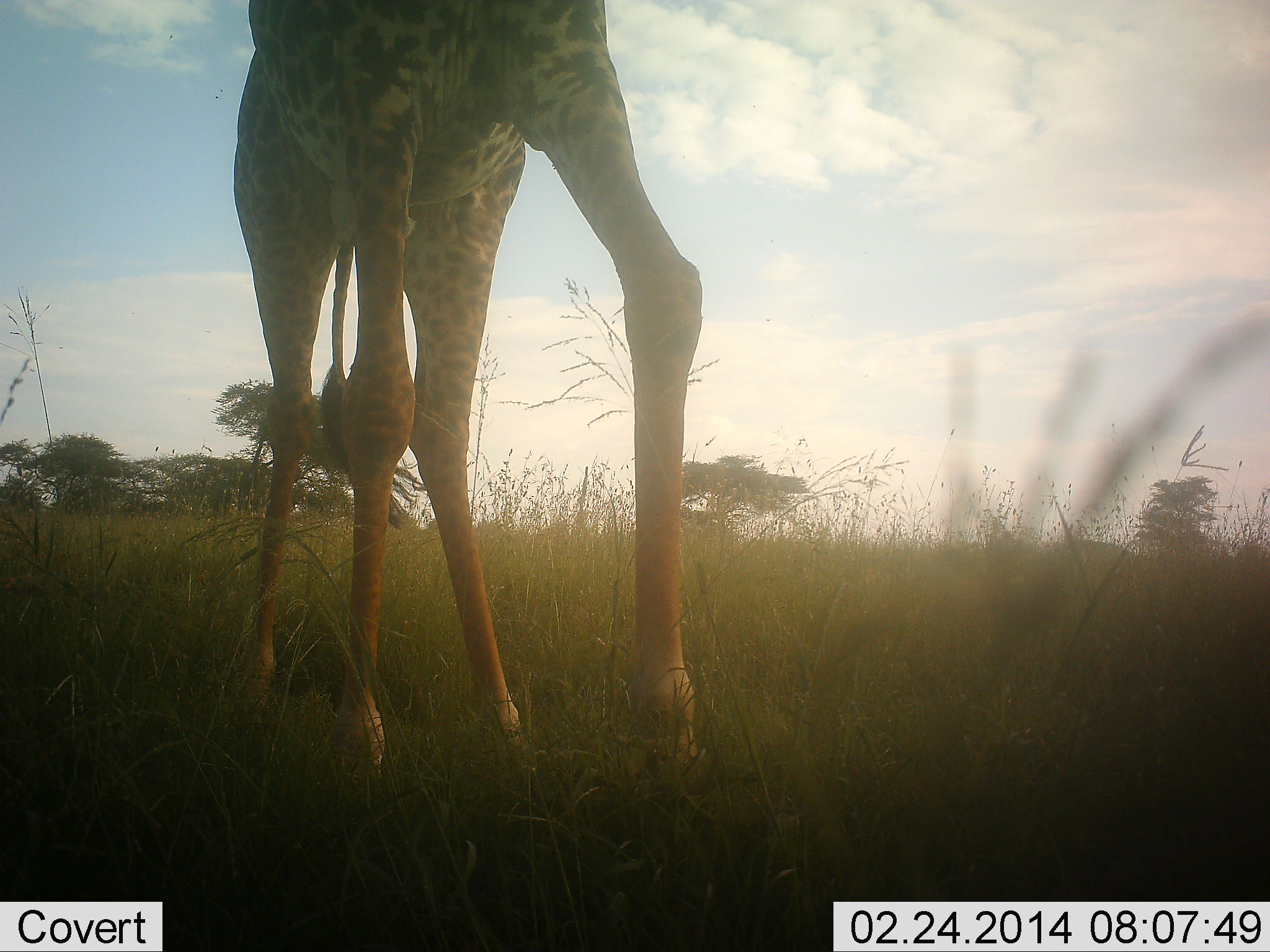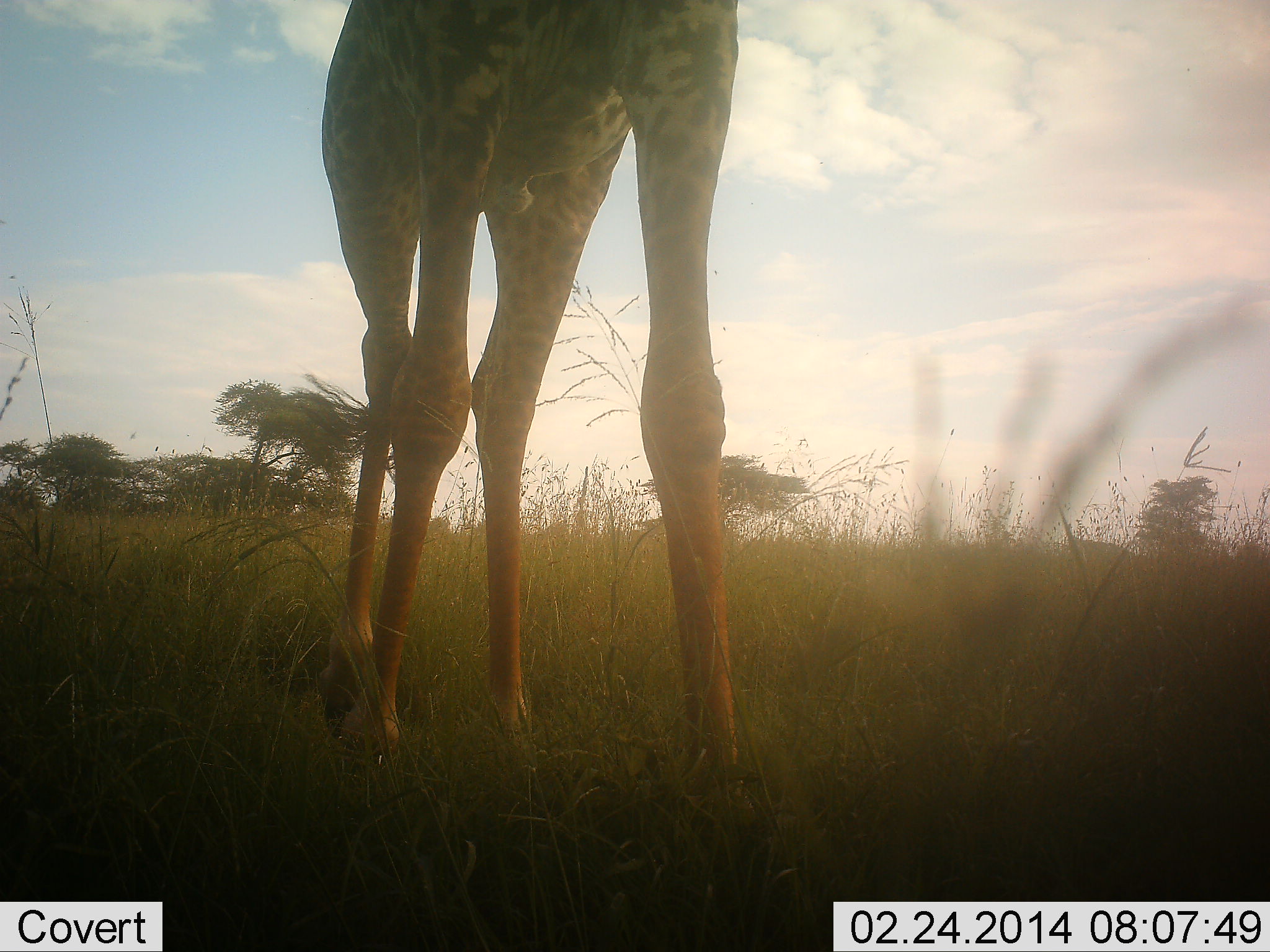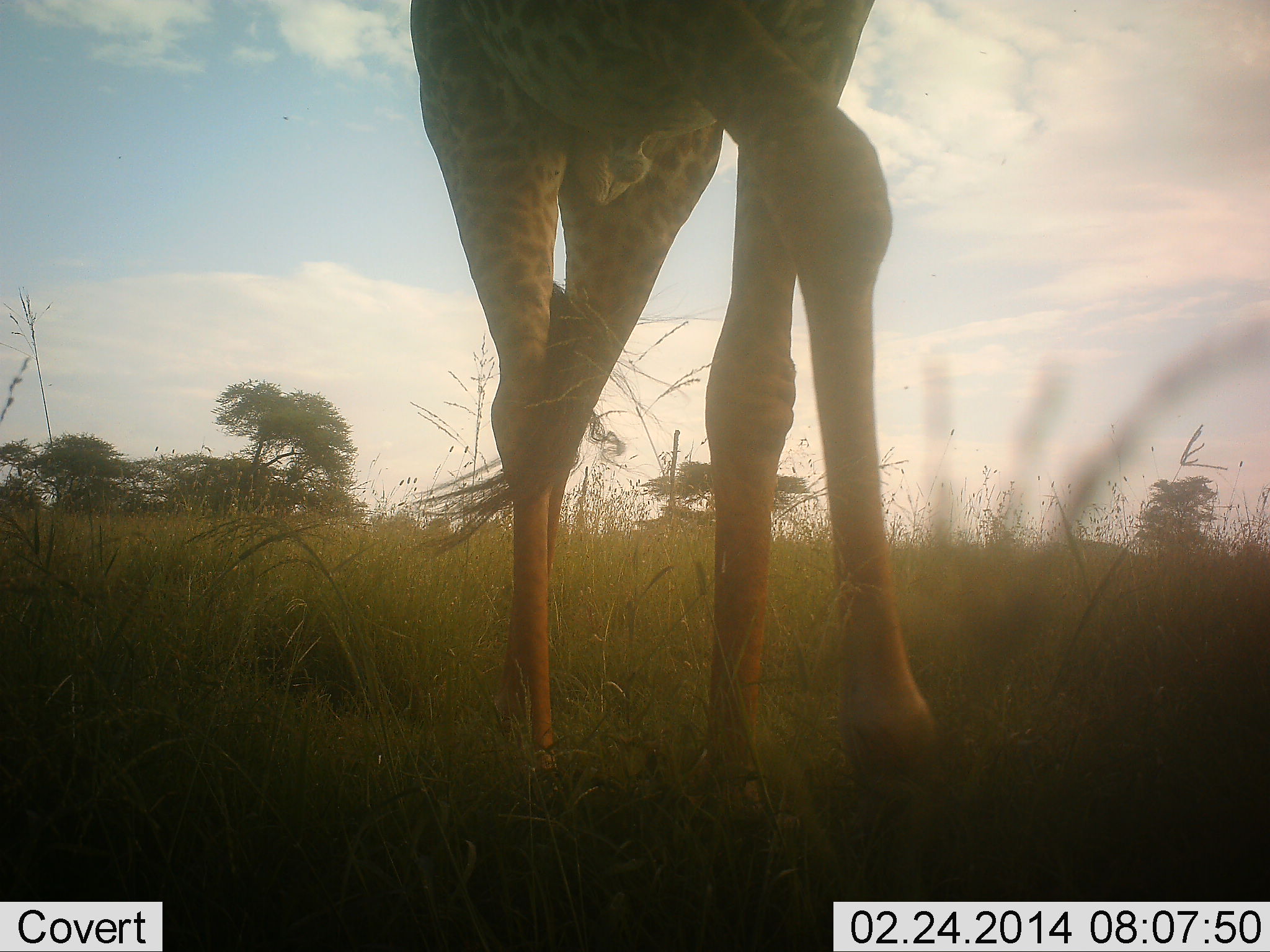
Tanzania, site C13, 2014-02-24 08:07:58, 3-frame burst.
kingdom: Animalia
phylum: Chordata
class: Mammalia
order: Artiodactyla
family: Giraffidae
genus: Giraffa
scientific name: Giraffa camelopardalis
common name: giraffe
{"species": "giraffe (Giraffa camelopardalis)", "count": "1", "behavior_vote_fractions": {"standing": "60%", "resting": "0%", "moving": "60%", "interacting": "0%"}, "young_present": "0%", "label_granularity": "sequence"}